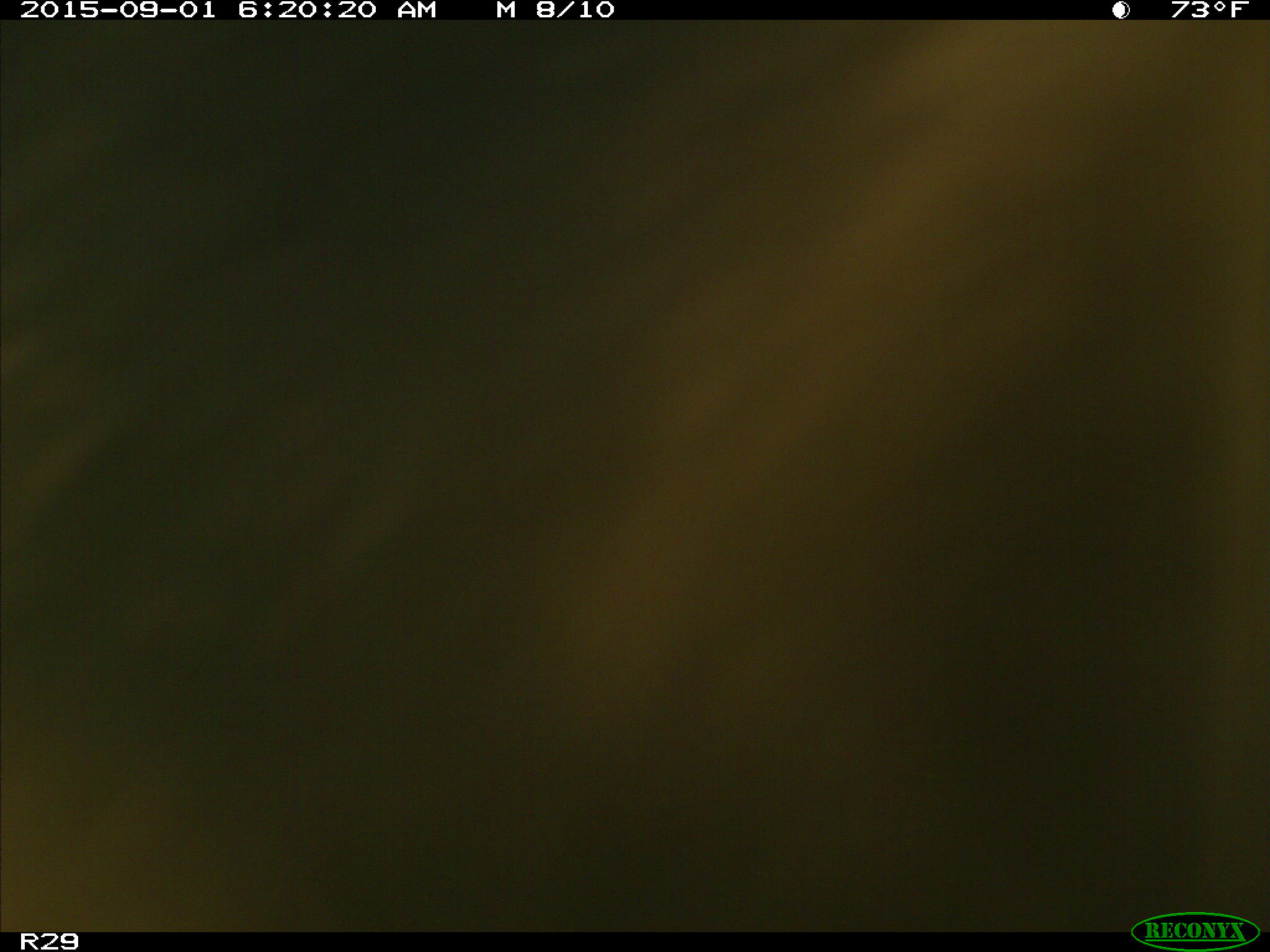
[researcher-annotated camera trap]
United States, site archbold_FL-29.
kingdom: Animalia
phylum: Chordata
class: Mammalia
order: Artiodactyla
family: Bovidae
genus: Bos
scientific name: Bos taurus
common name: domestic cow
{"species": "Bos taurus (domestic cow)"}